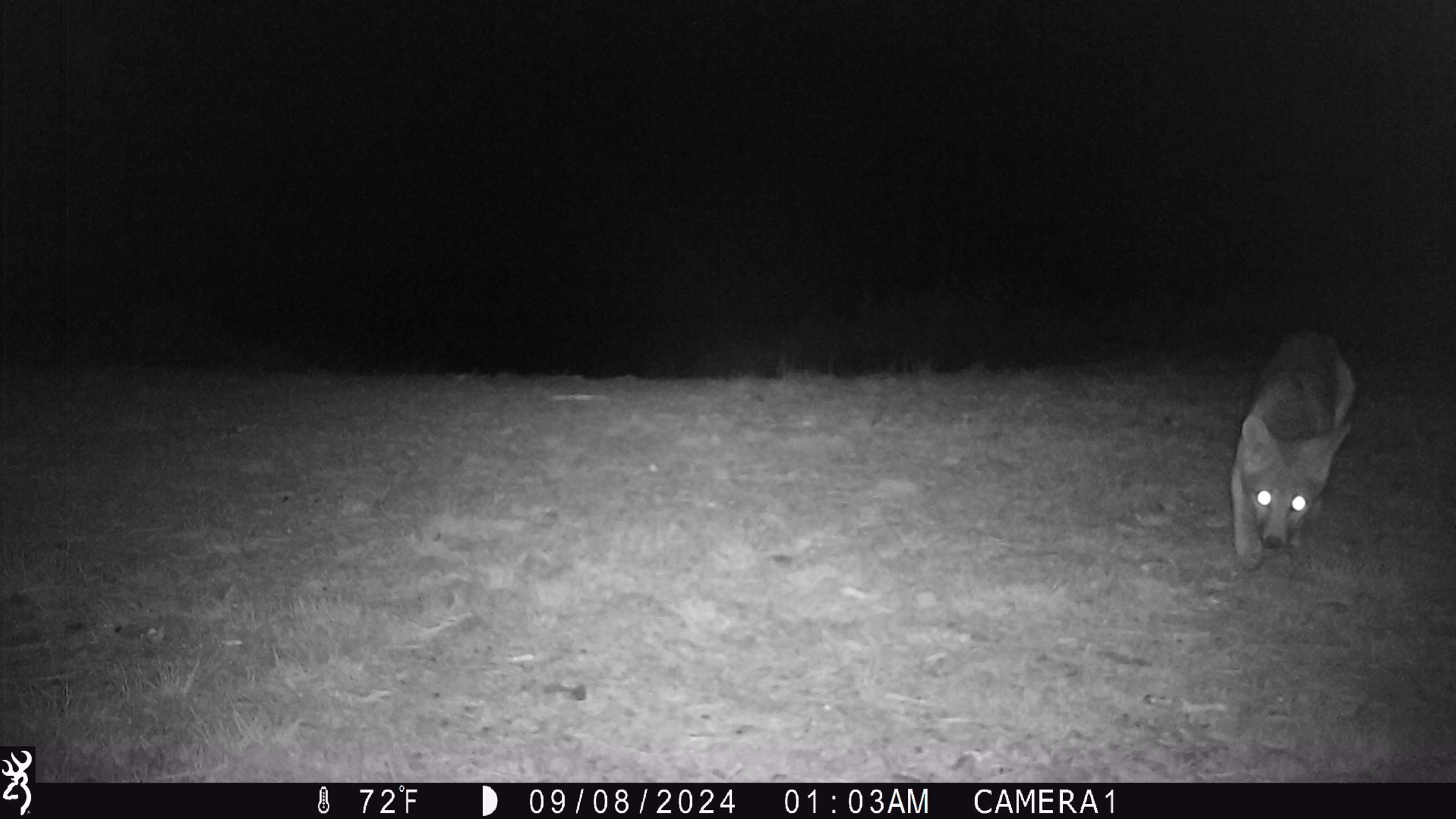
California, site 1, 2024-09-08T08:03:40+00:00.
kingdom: Animalia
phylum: Chordata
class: Mammalia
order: Carnivora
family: Canidae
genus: Urocyon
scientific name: Urocyon cinereoargenteus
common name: gray fox